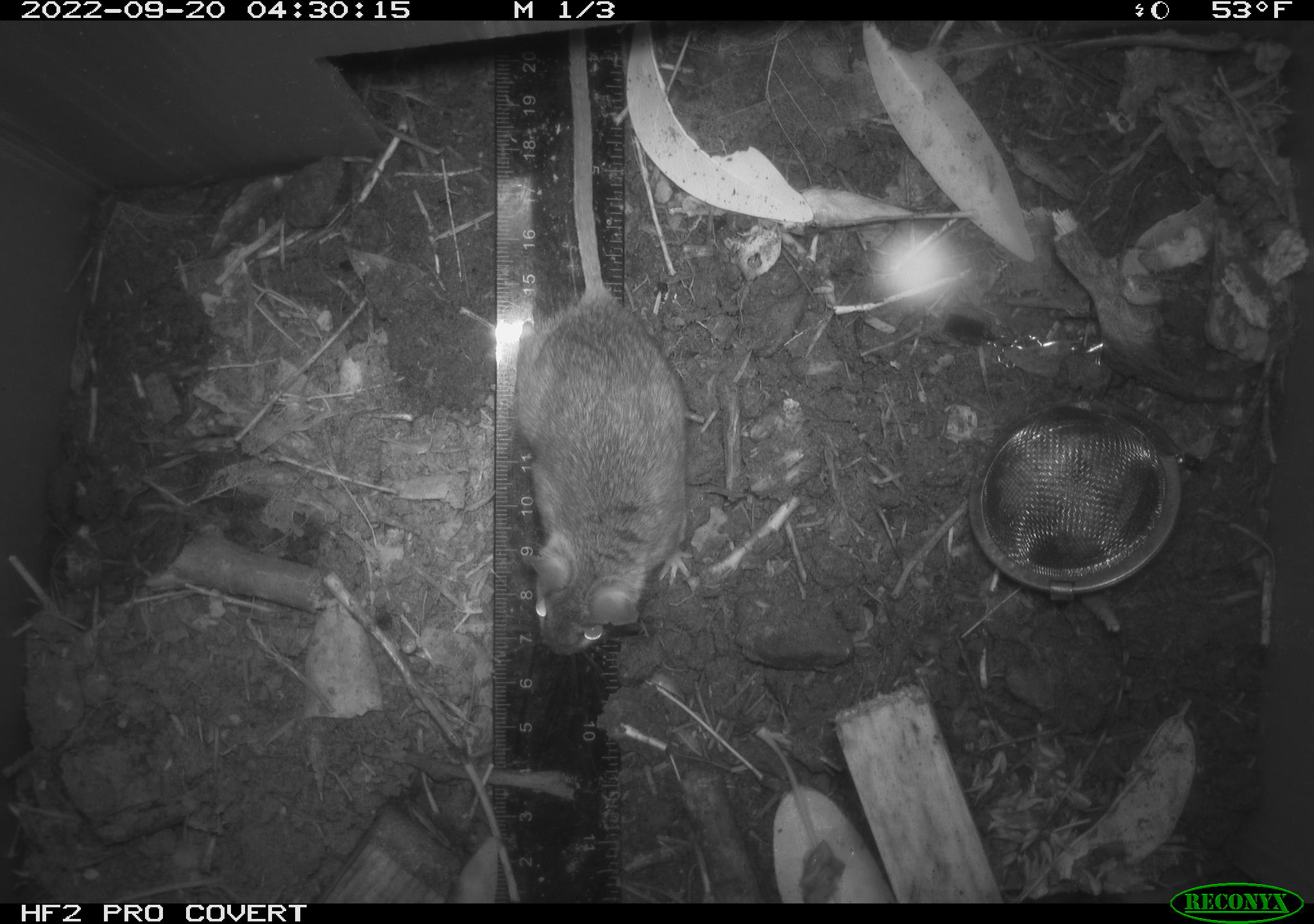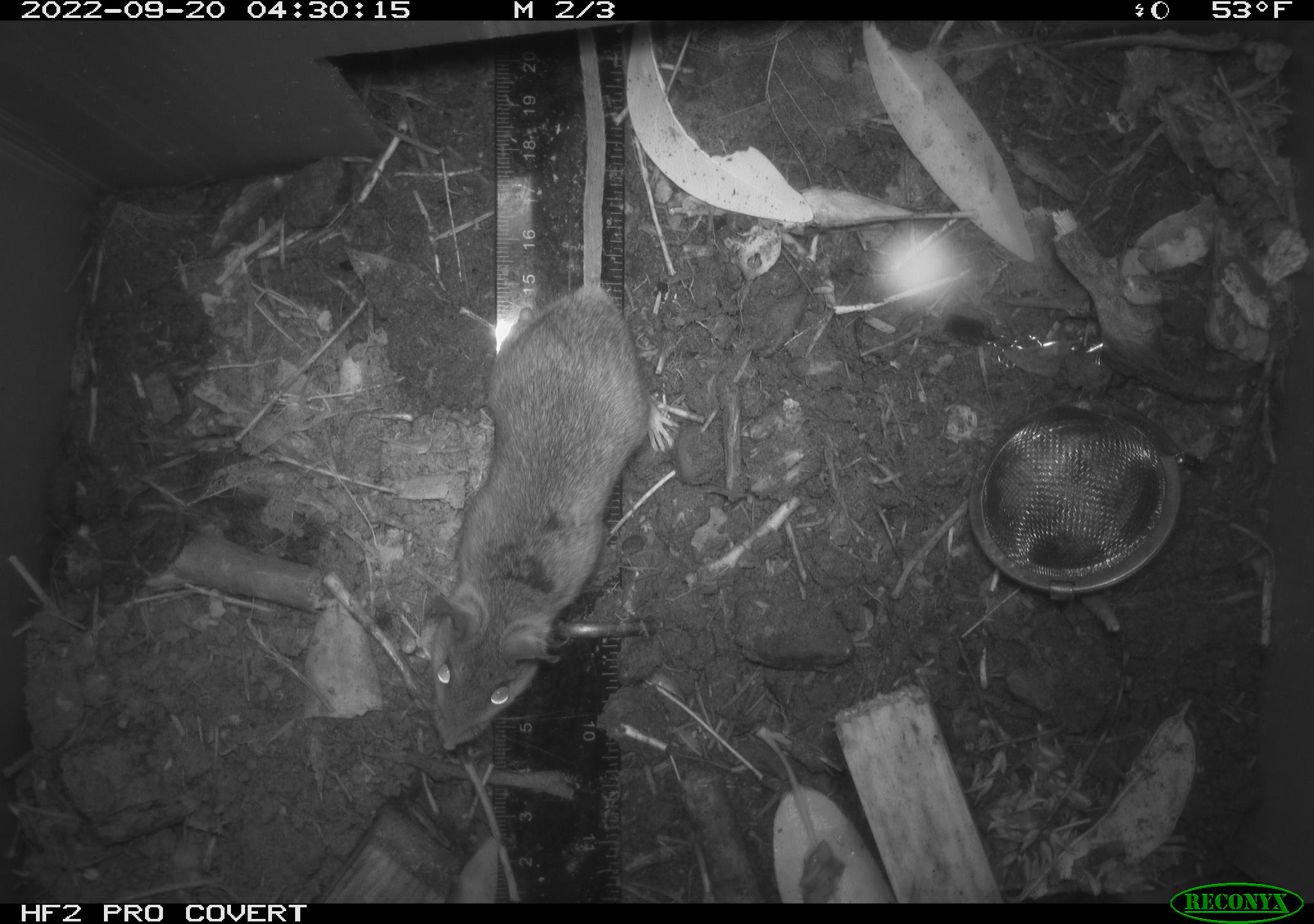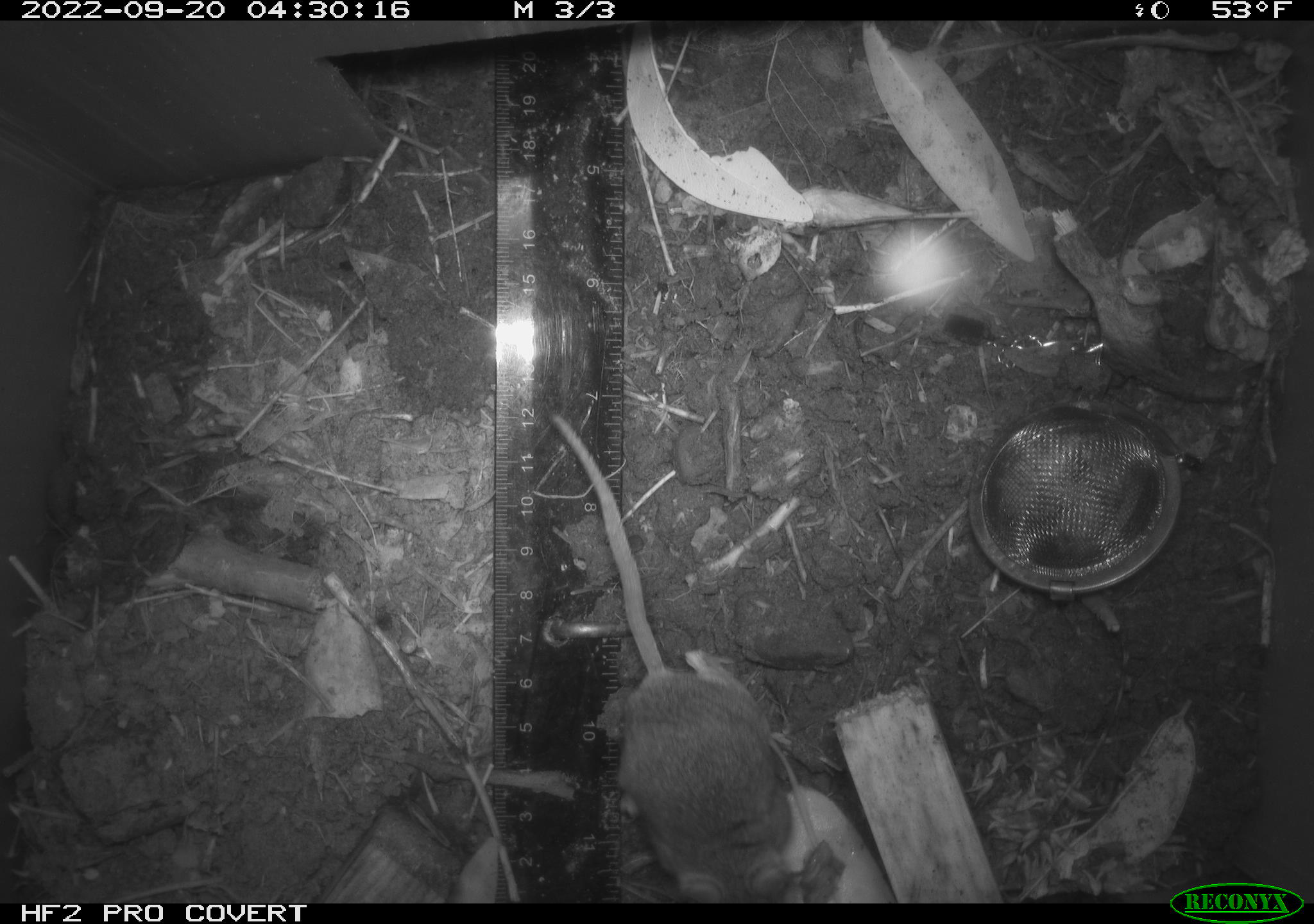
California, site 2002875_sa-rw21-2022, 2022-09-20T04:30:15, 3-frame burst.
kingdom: Animalia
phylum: Chordata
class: Mammalia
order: Rodentia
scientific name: Rodentia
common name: mouse species